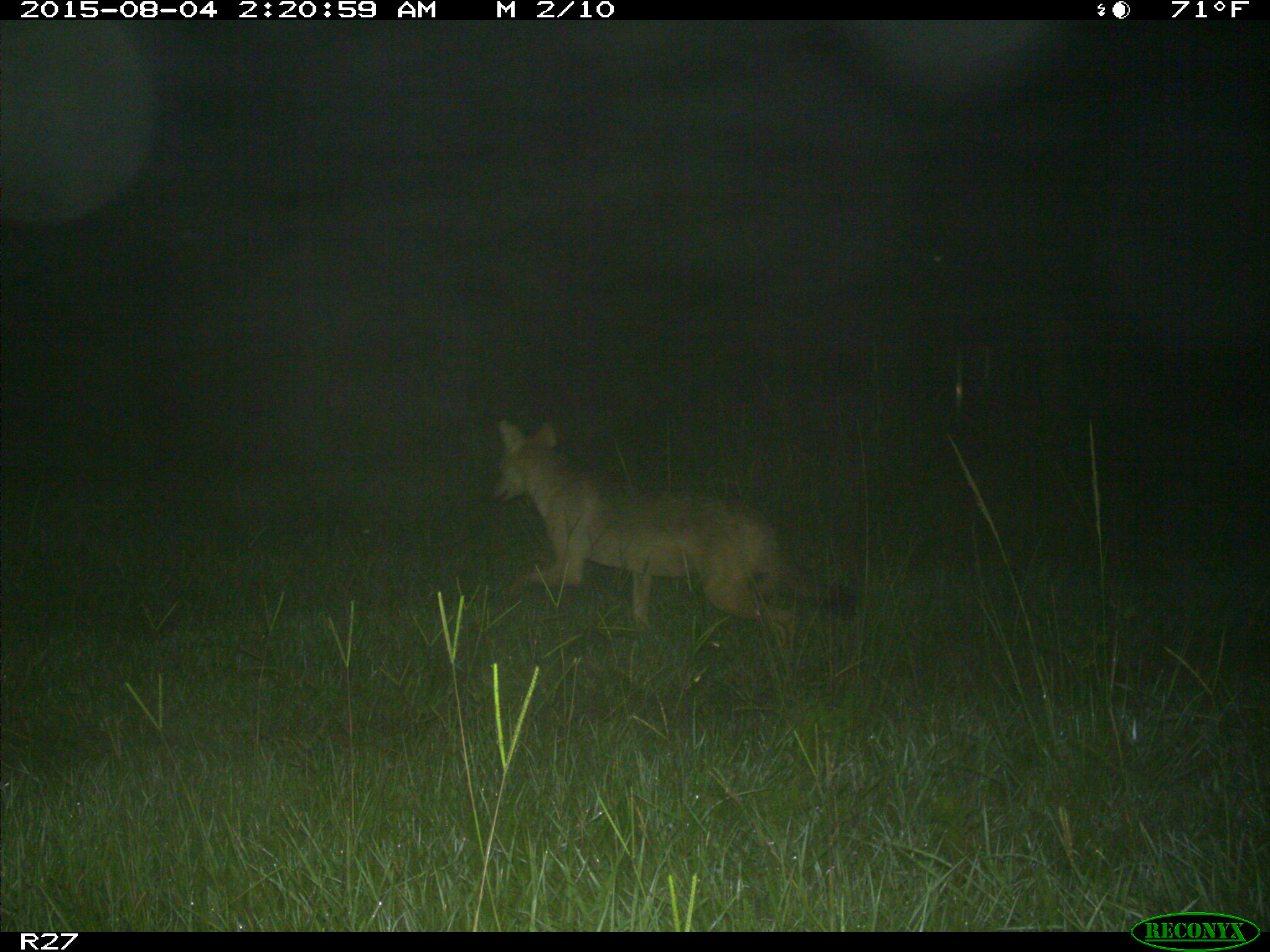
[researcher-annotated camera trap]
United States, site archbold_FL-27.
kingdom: Animalia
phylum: Chordata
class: Mammalia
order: Carnivora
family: Canidae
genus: Canis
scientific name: Canis latrans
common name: coyote